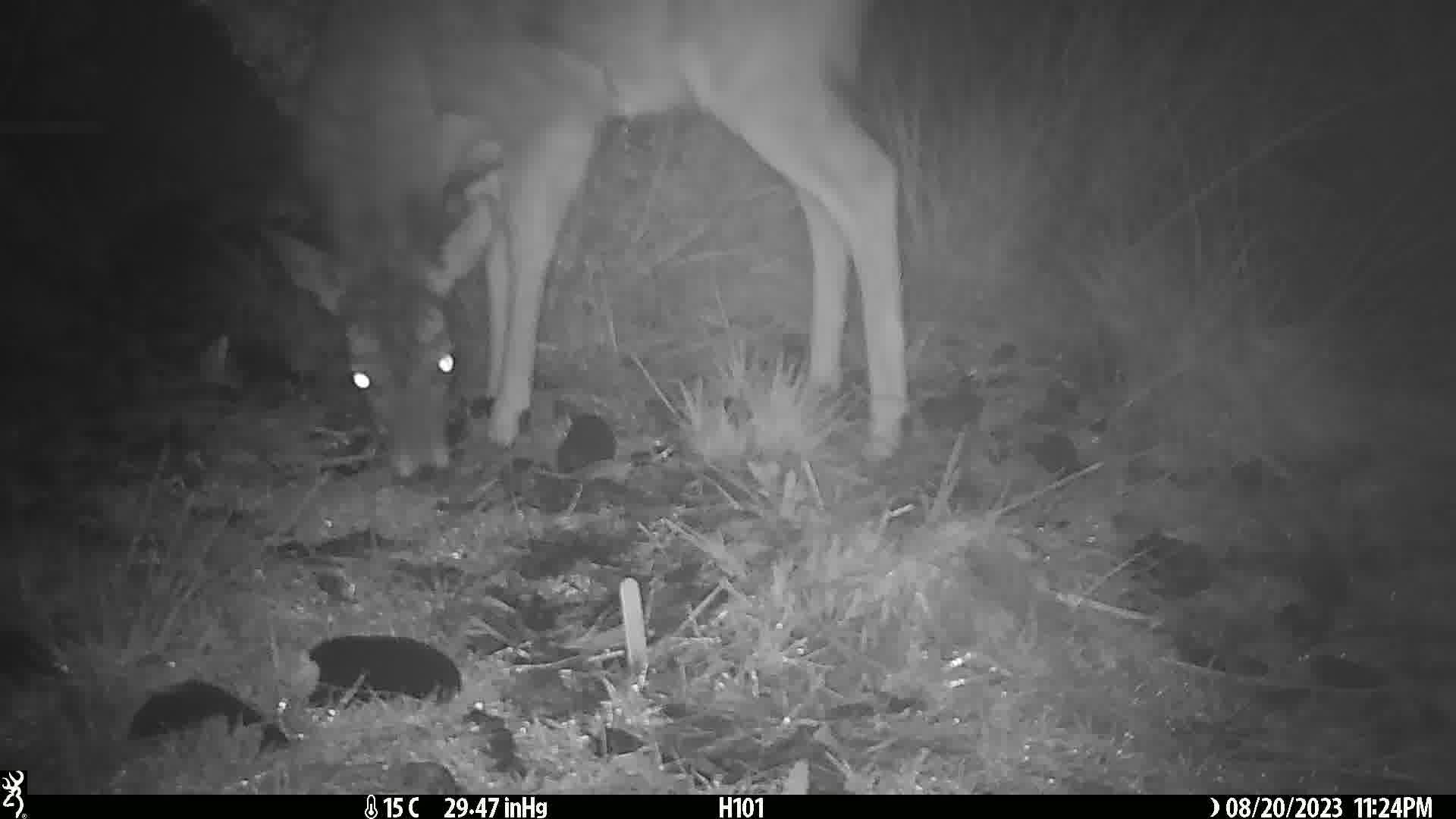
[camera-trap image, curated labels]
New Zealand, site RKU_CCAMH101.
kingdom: Animalia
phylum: Chordata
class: Mammalia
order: Artiodactyla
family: Cervidae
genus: Odocoileus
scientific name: Odocoileus virginianus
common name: white-tailed deer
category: white tailed deer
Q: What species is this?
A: White tailed deer (white-tailed deer) (Odocoileus virginianus).